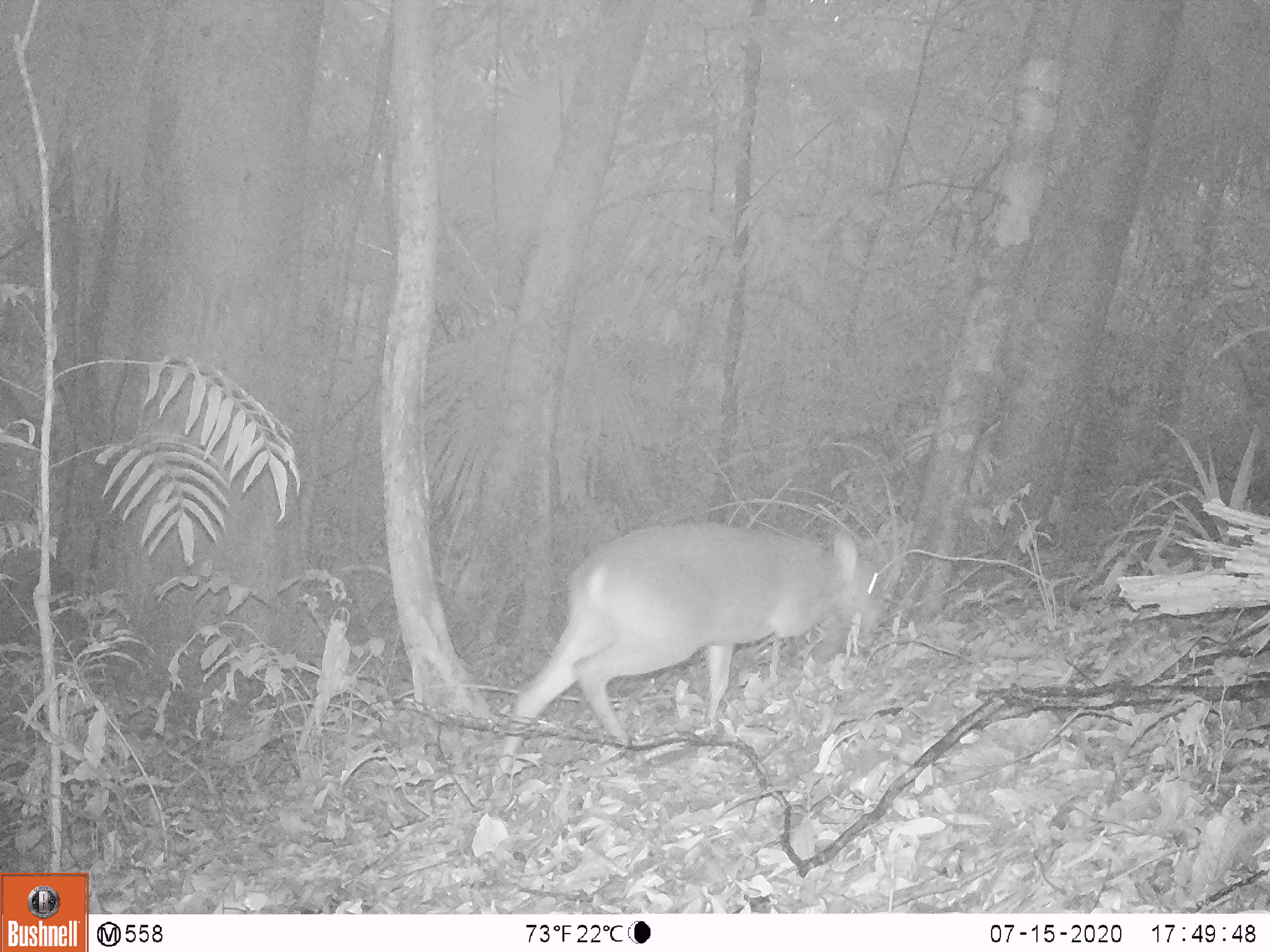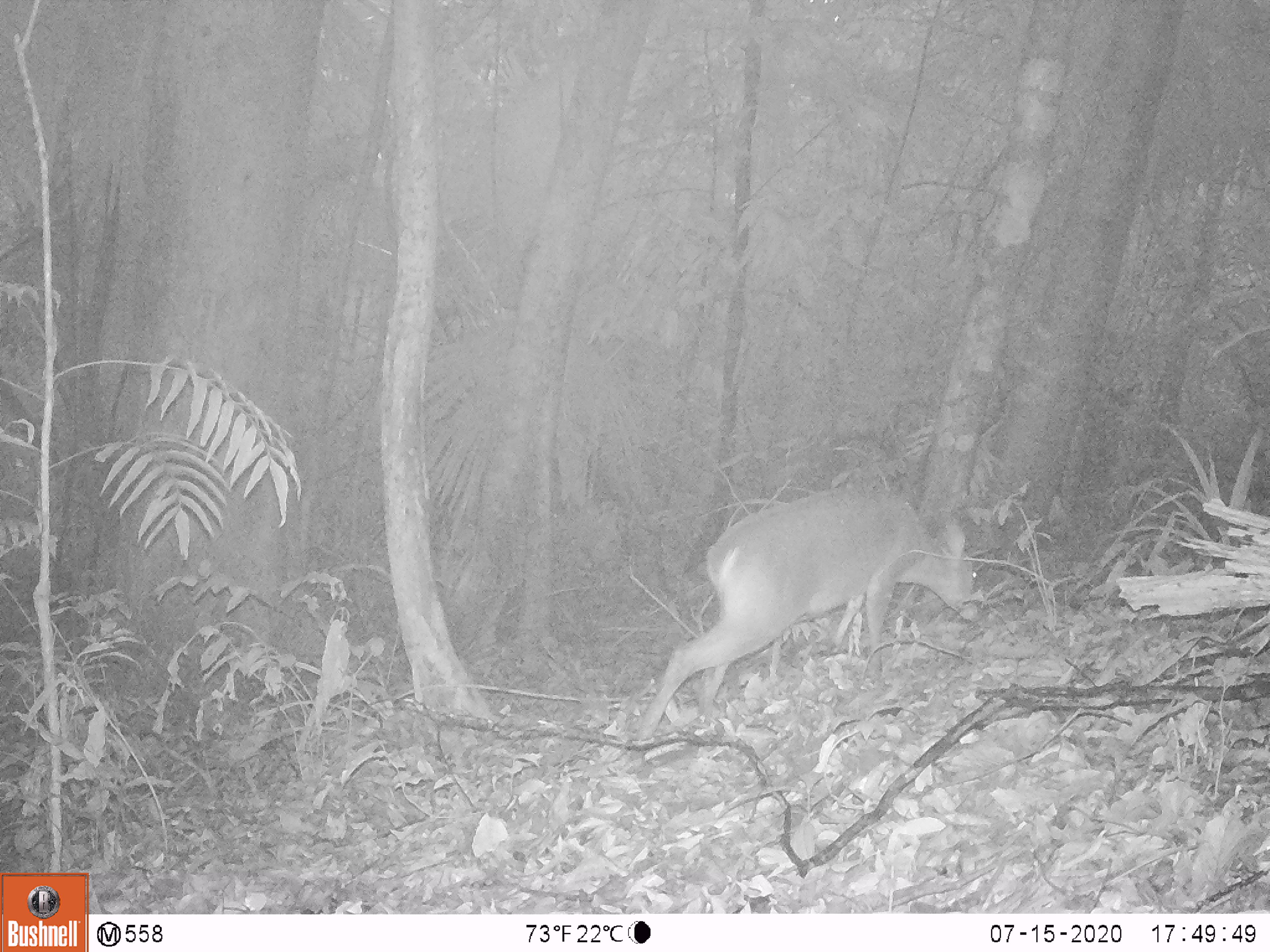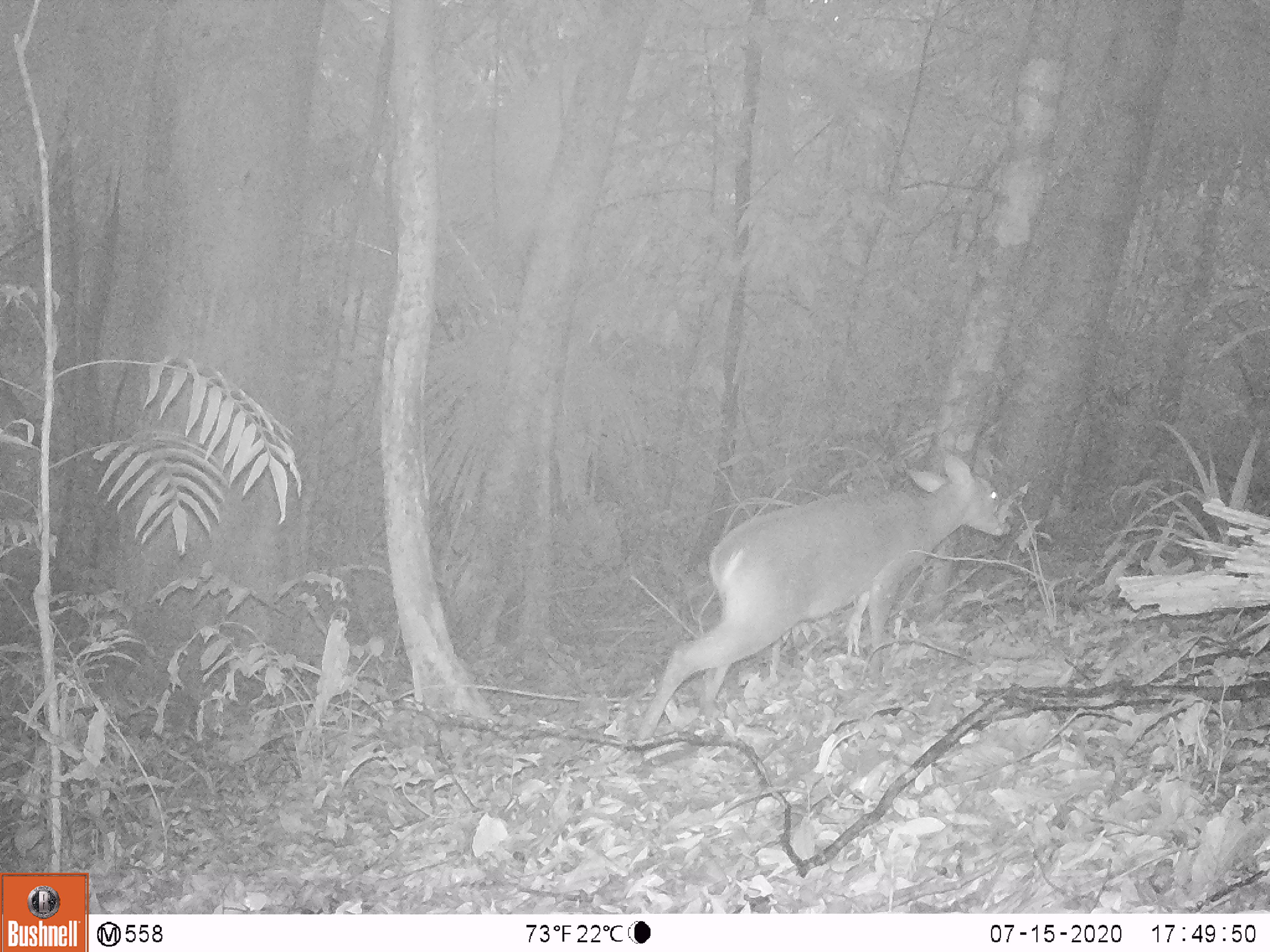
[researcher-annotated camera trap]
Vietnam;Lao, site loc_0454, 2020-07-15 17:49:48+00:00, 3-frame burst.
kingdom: Animalia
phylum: Chordata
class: Mammalia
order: Artiodactyla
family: Cervidae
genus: Muntiacus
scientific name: Muntiacus vuquangensis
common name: large-antlered muntjac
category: large antlered muntjac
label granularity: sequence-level